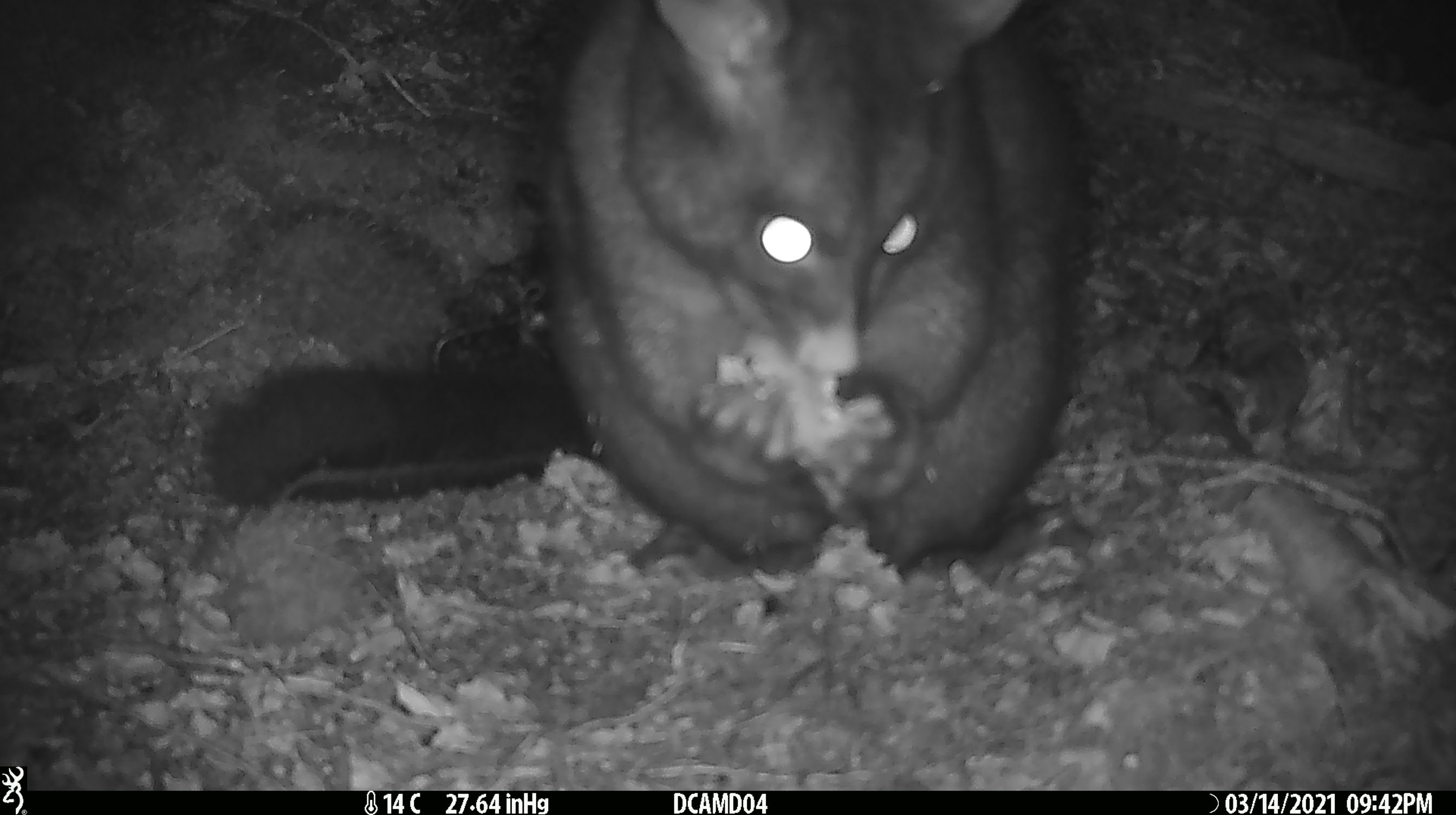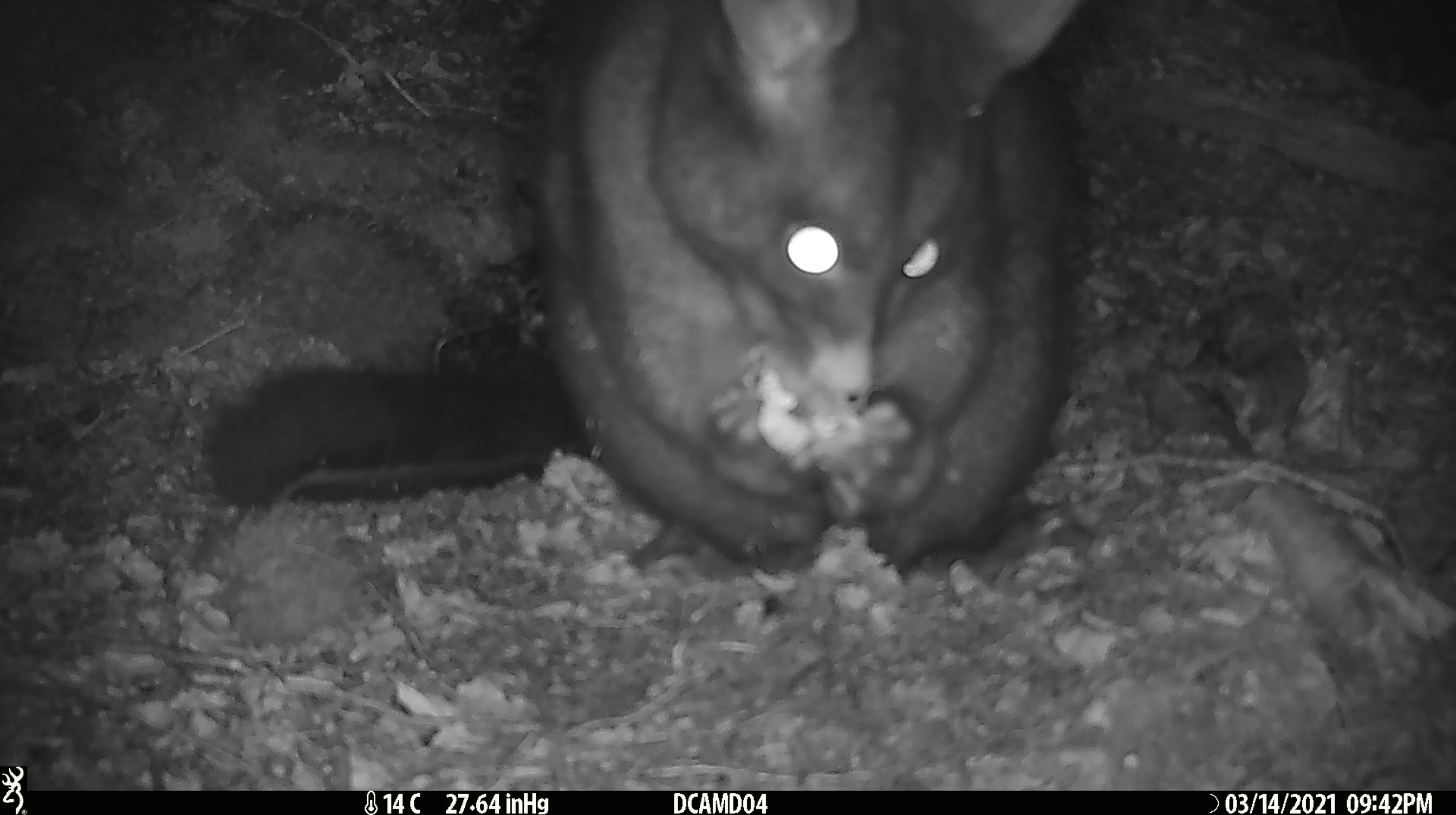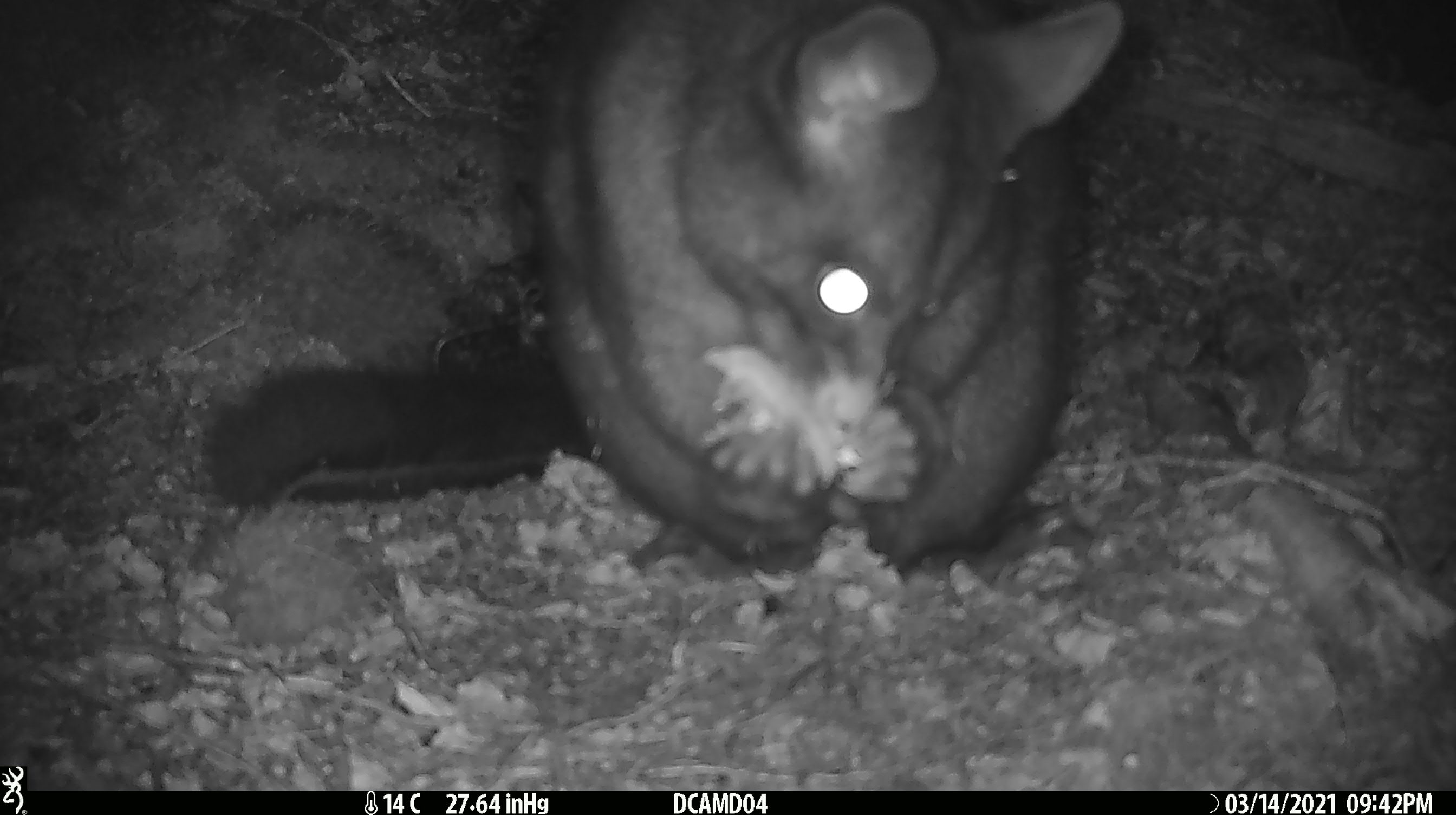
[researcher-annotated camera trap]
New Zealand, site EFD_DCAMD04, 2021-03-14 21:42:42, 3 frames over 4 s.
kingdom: Animalia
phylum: Chordata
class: Mammalia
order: Diprotodontia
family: Phalangeridae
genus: Trichosurus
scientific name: Trichosurus vulpecula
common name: common brushtail possum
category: possum